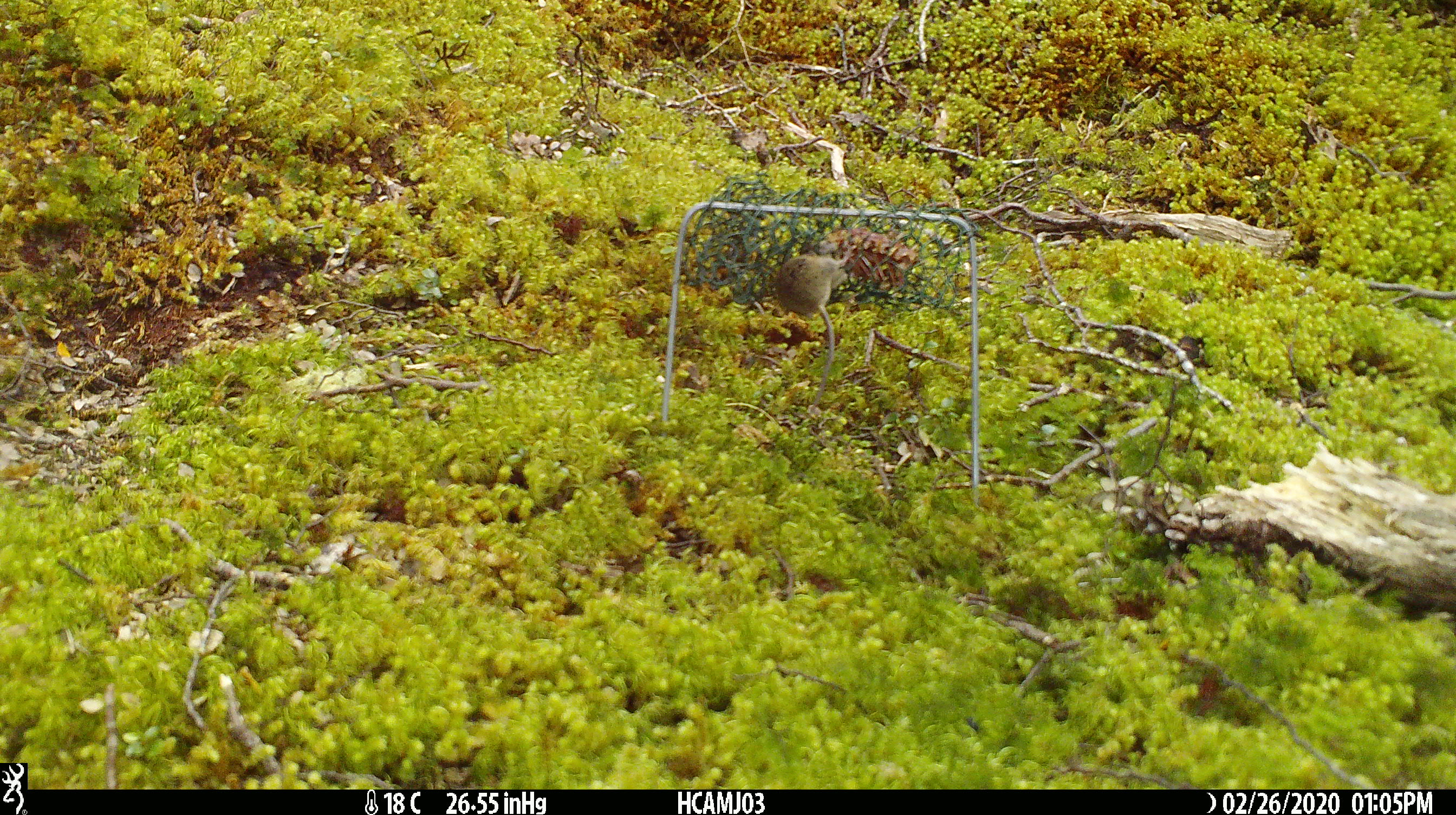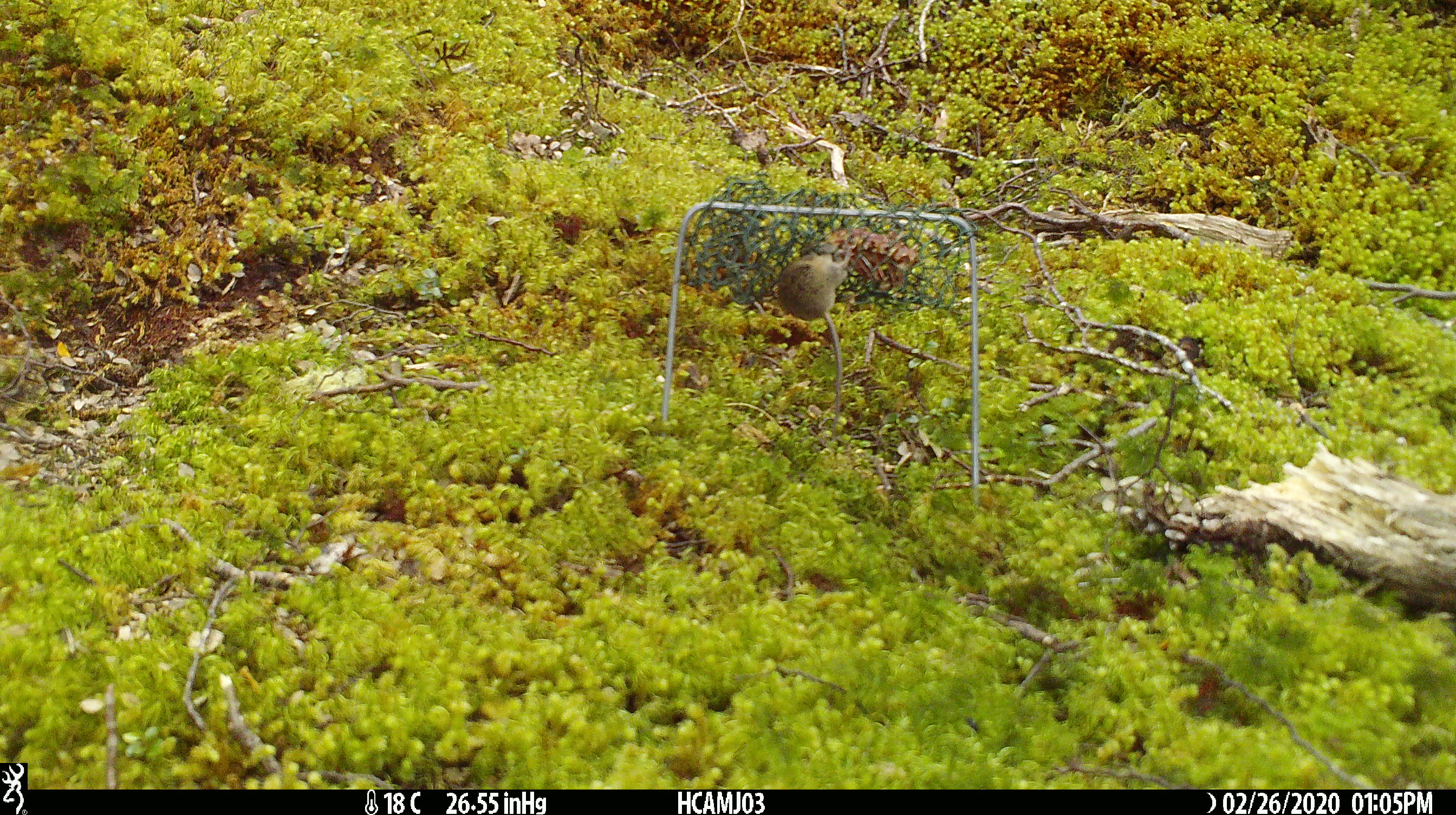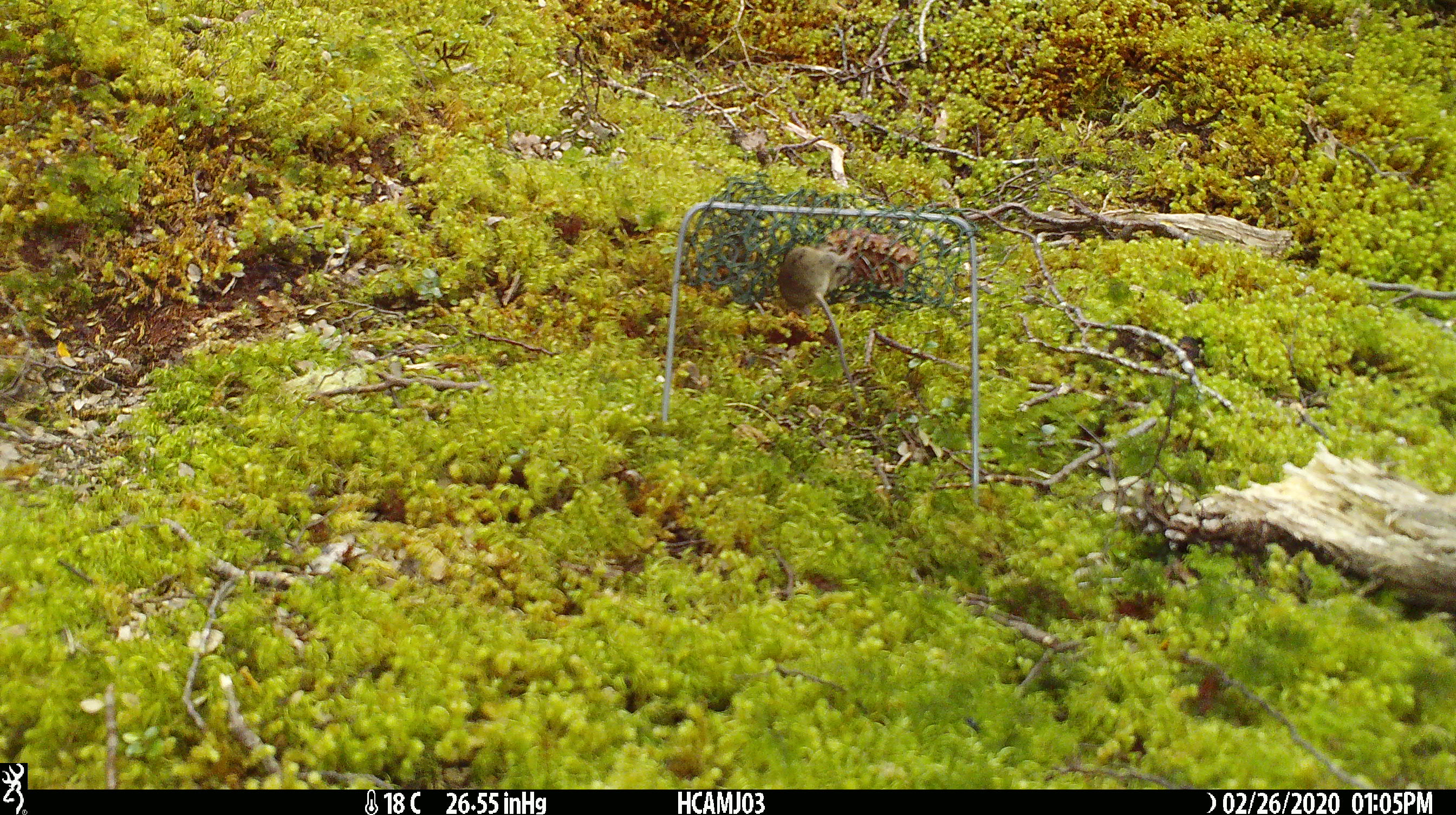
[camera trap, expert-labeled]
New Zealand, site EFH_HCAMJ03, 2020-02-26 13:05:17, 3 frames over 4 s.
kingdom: Animalia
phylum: Chordata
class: Mammalia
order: Rodentia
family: Muridae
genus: Mus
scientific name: Mus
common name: mouse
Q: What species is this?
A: Mouse (Mus).